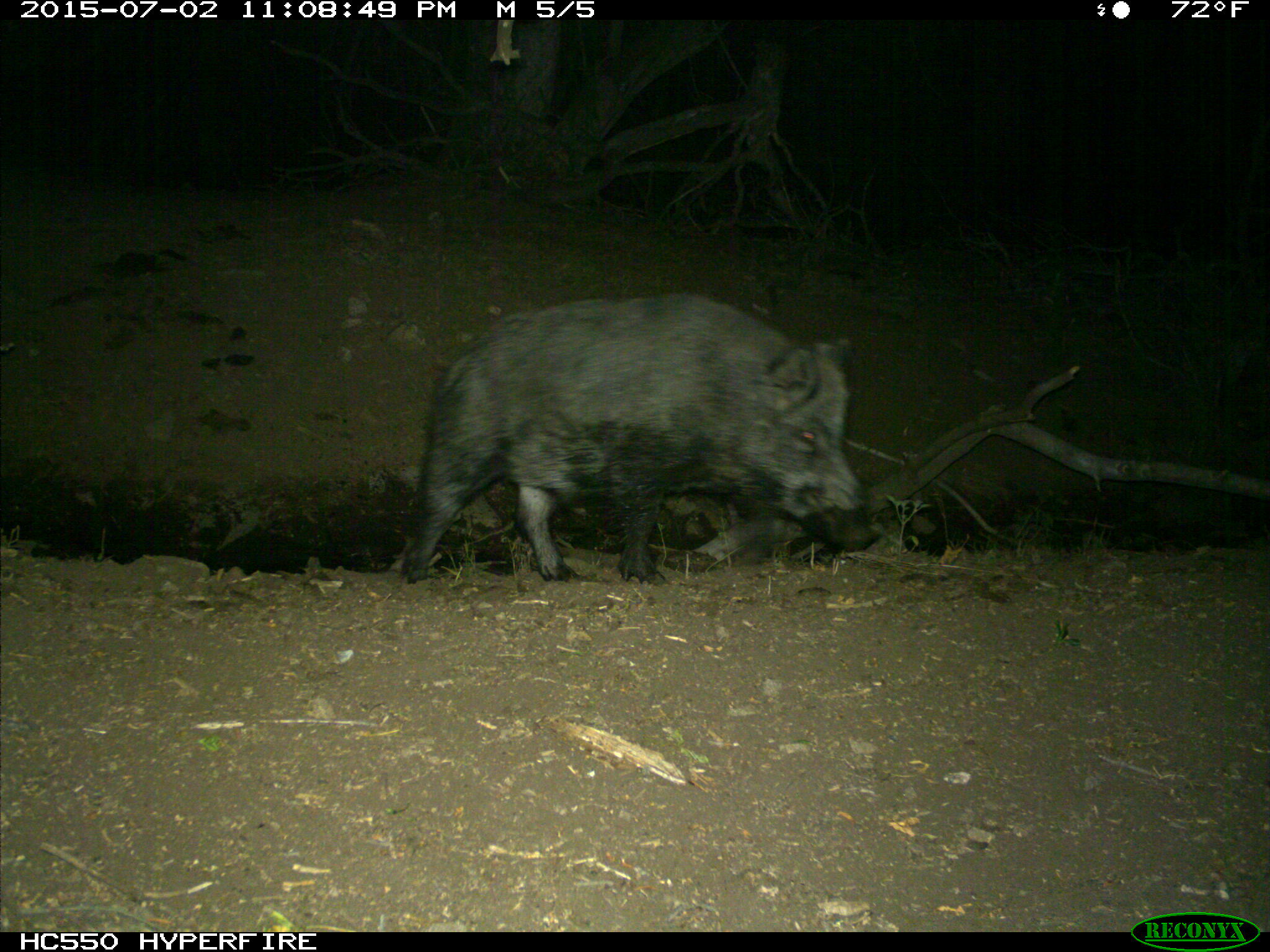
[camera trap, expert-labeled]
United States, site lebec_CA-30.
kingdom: Animalia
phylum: Chordata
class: Mammalia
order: Artiodactyla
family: Suidae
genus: Sus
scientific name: Sus scrofa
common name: wild boar